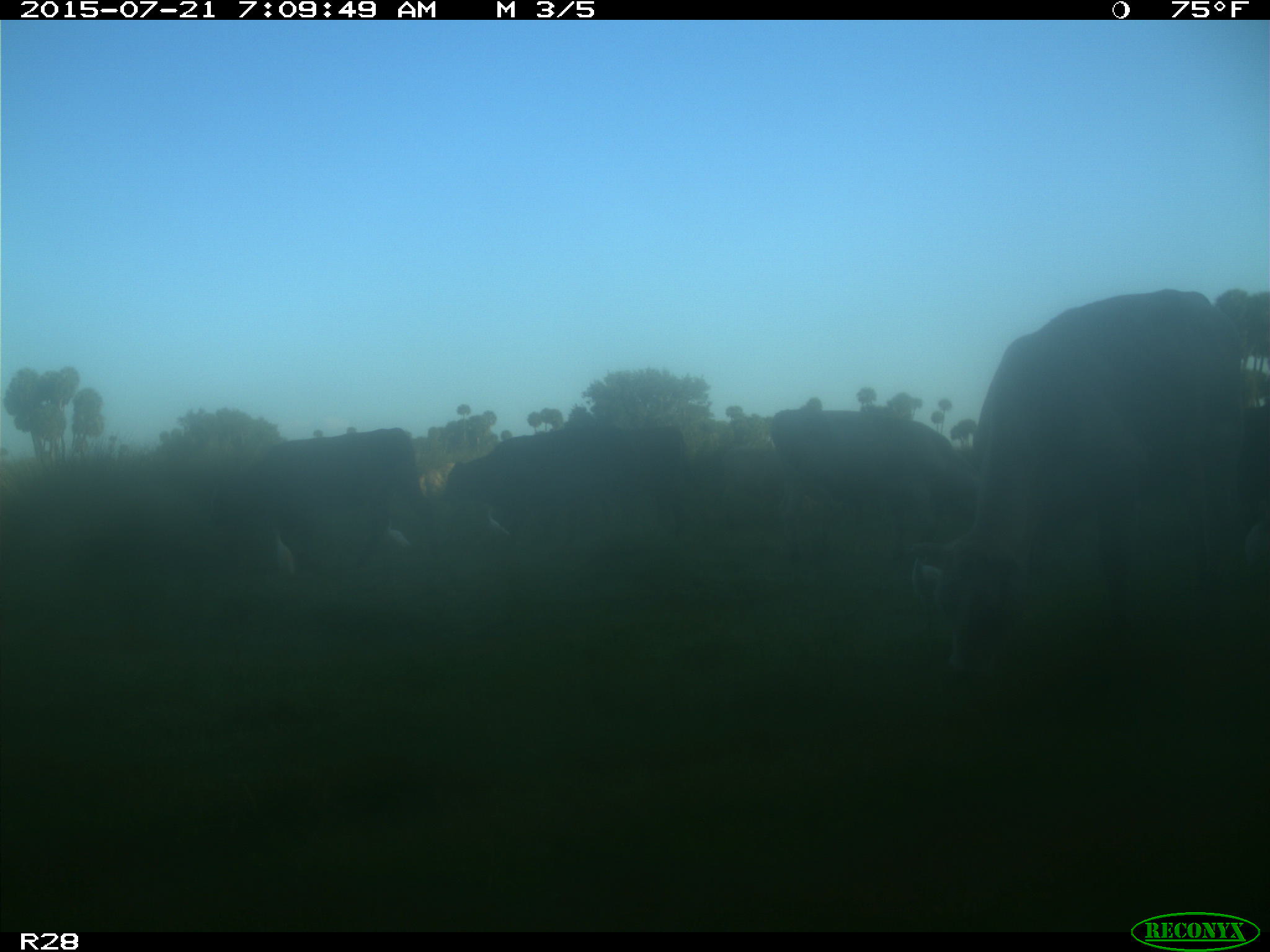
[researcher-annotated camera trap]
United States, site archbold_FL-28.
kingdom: Animalia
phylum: Chordata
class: Mammalia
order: Artiodactyla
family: Bovidae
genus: Bos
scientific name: Bos taurus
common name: domestic cow